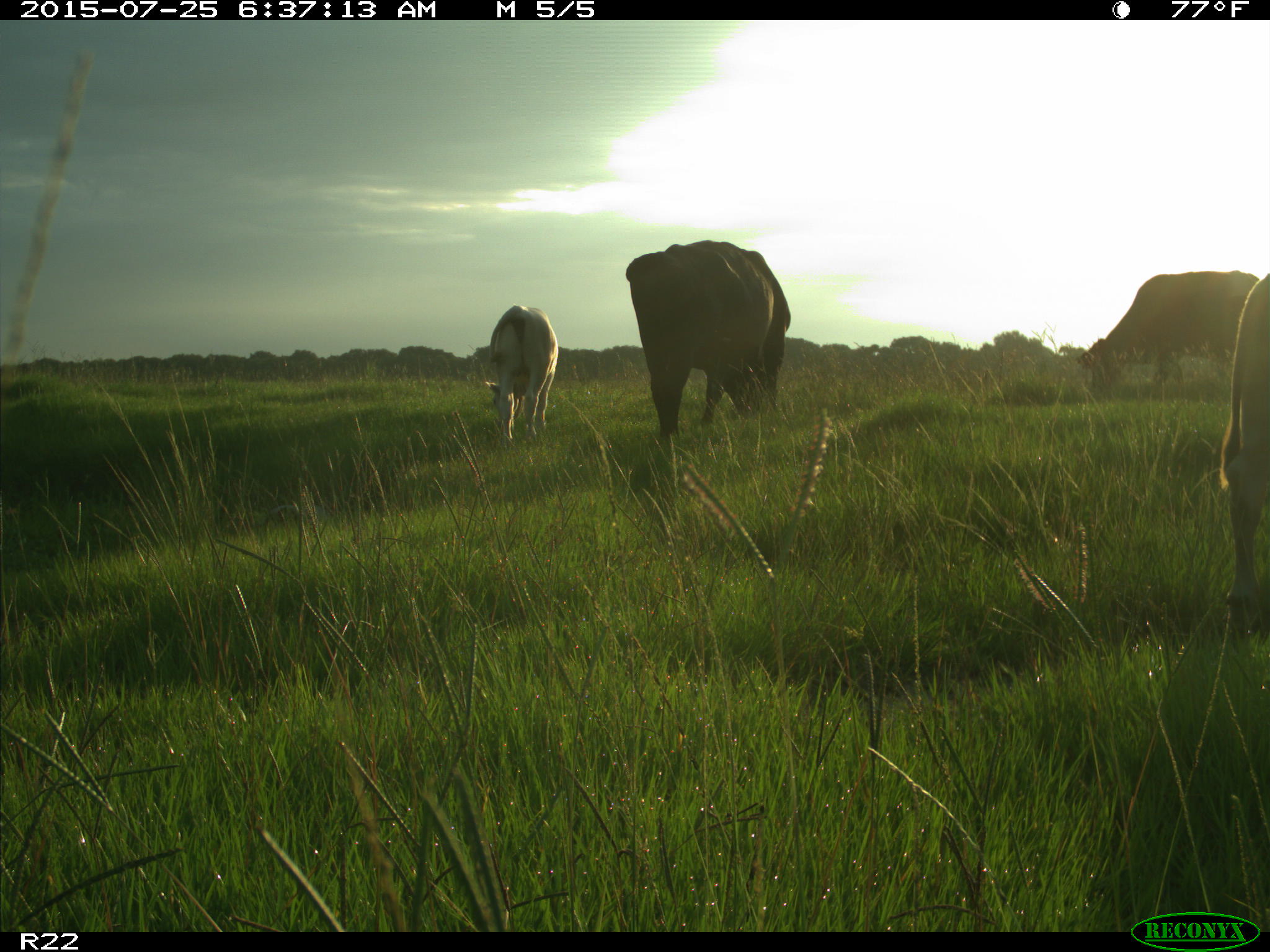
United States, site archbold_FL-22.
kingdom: Animalia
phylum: Chordata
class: Mammalia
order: Artiodactyla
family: Bovidae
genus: Bos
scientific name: Bos taurus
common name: domestic cow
Bos taurus (domestic cow).